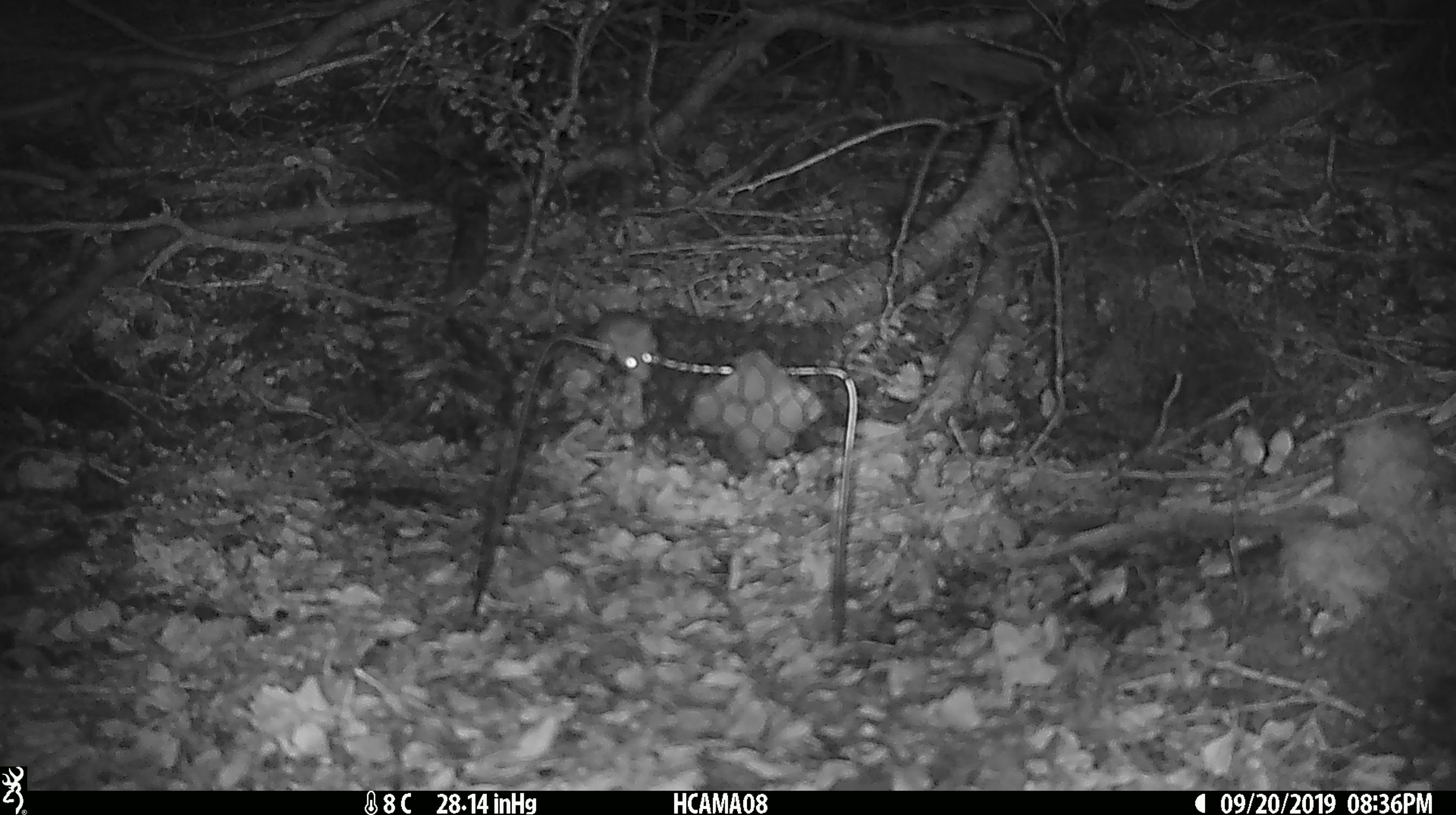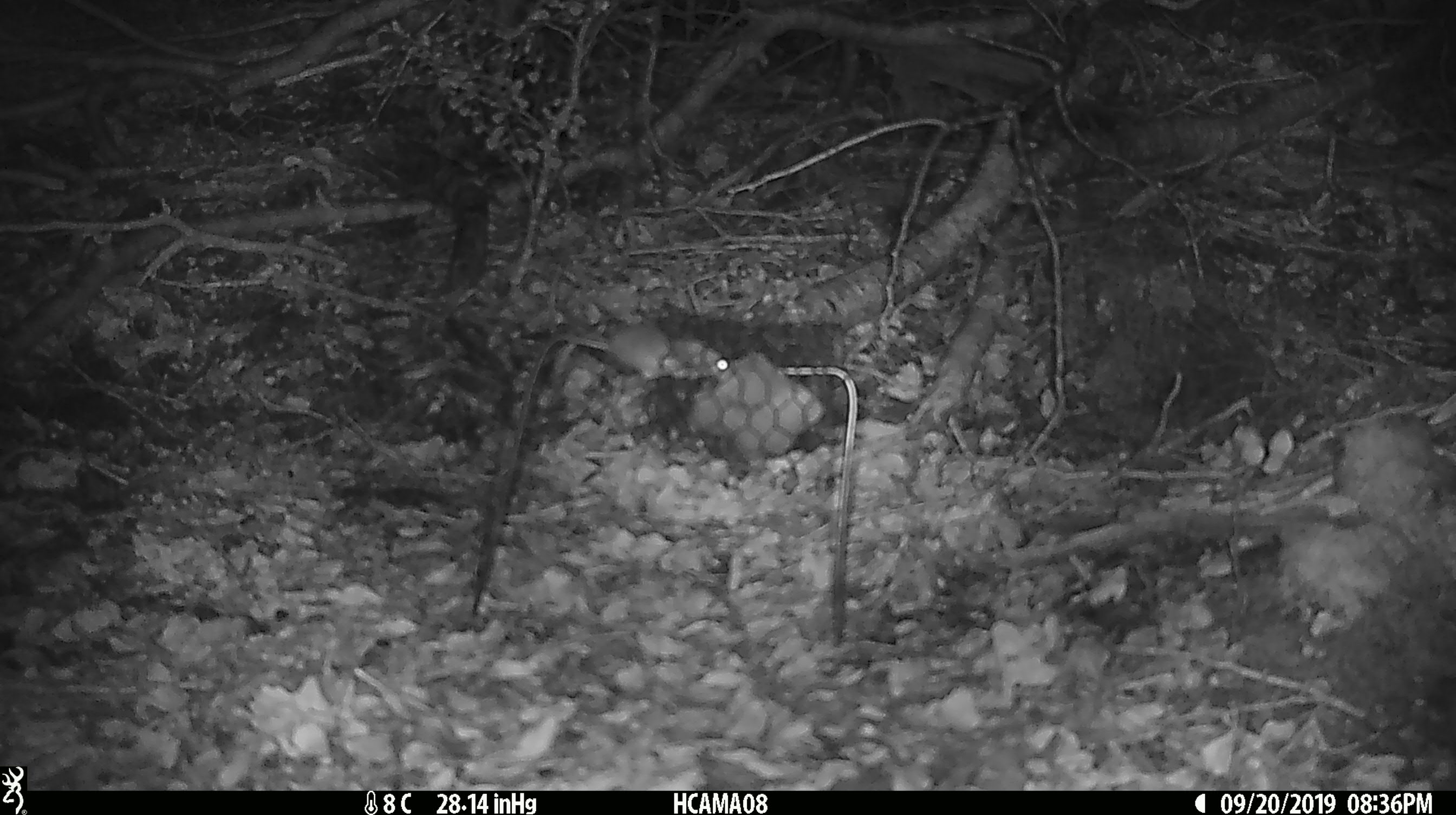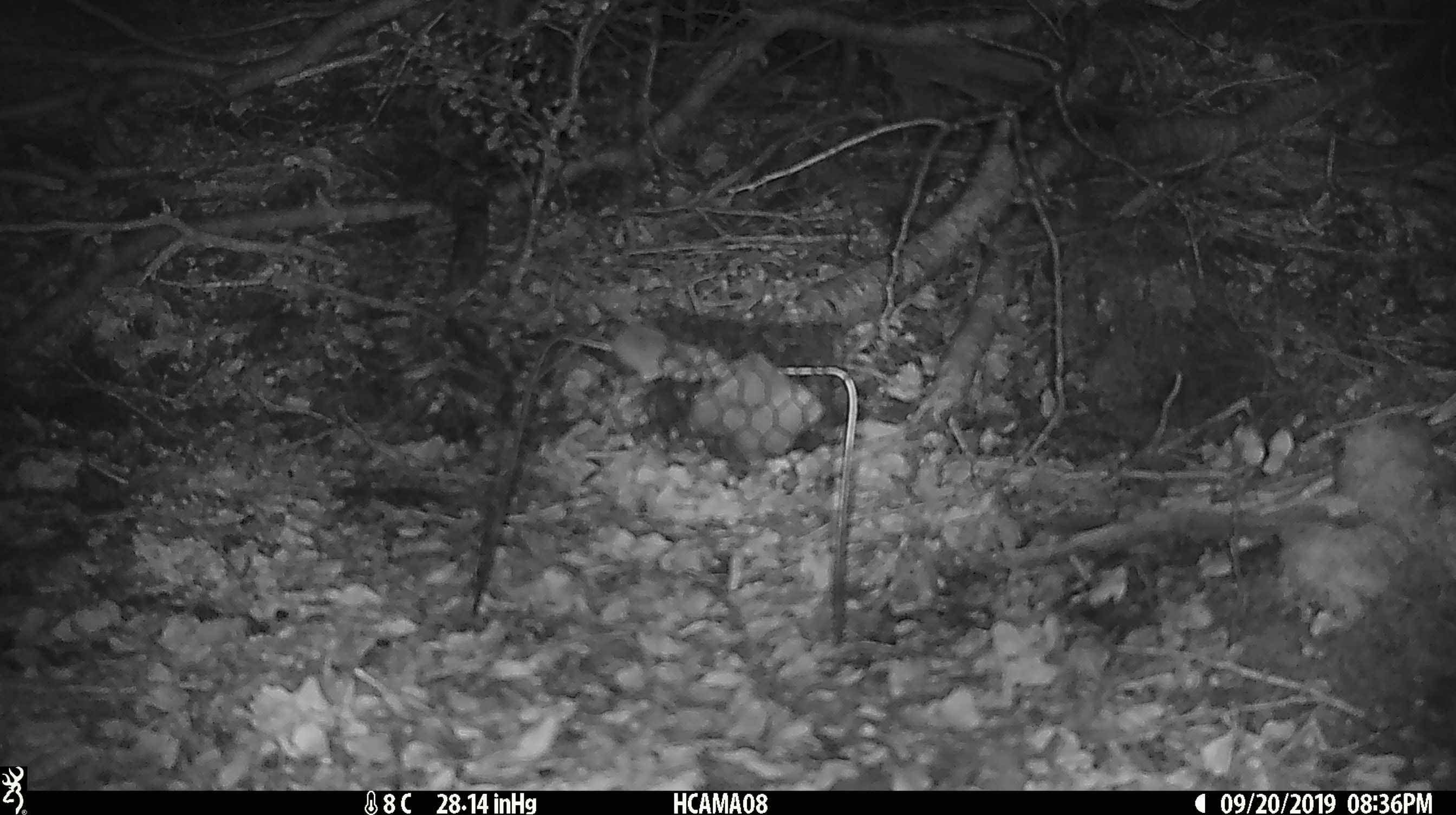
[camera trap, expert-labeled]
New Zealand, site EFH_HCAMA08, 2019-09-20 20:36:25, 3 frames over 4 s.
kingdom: Animalia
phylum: Chordata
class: Mammalia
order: Rodentia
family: Muridae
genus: Mus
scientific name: Mus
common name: mouse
Mouse (Mus).